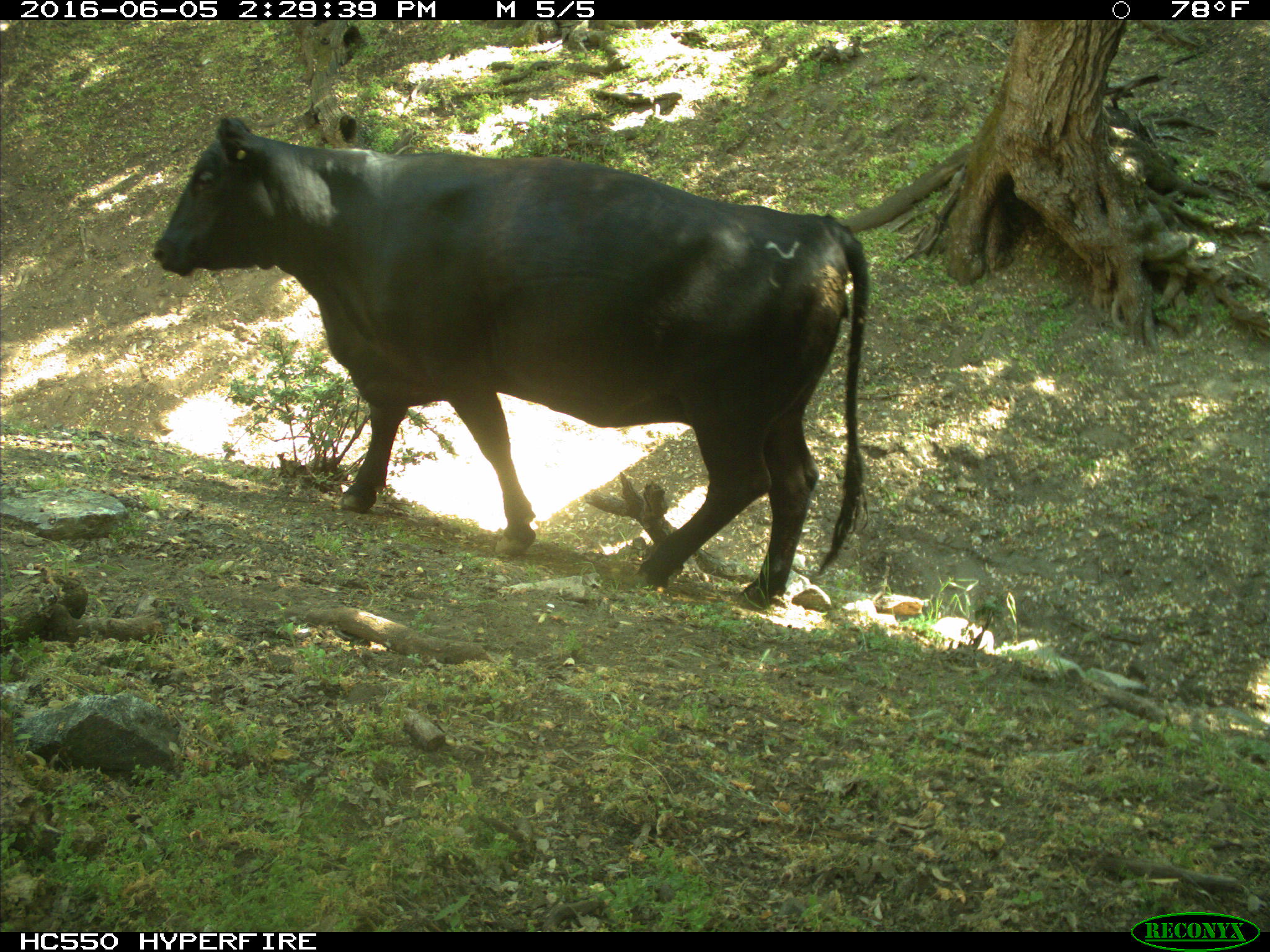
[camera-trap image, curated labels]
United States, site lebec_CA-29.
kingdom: Animalia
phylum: Chordata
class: Mammalia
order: Artiodactyla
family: Bovidae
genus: Bos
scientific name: Bos taurus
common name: domestic cow